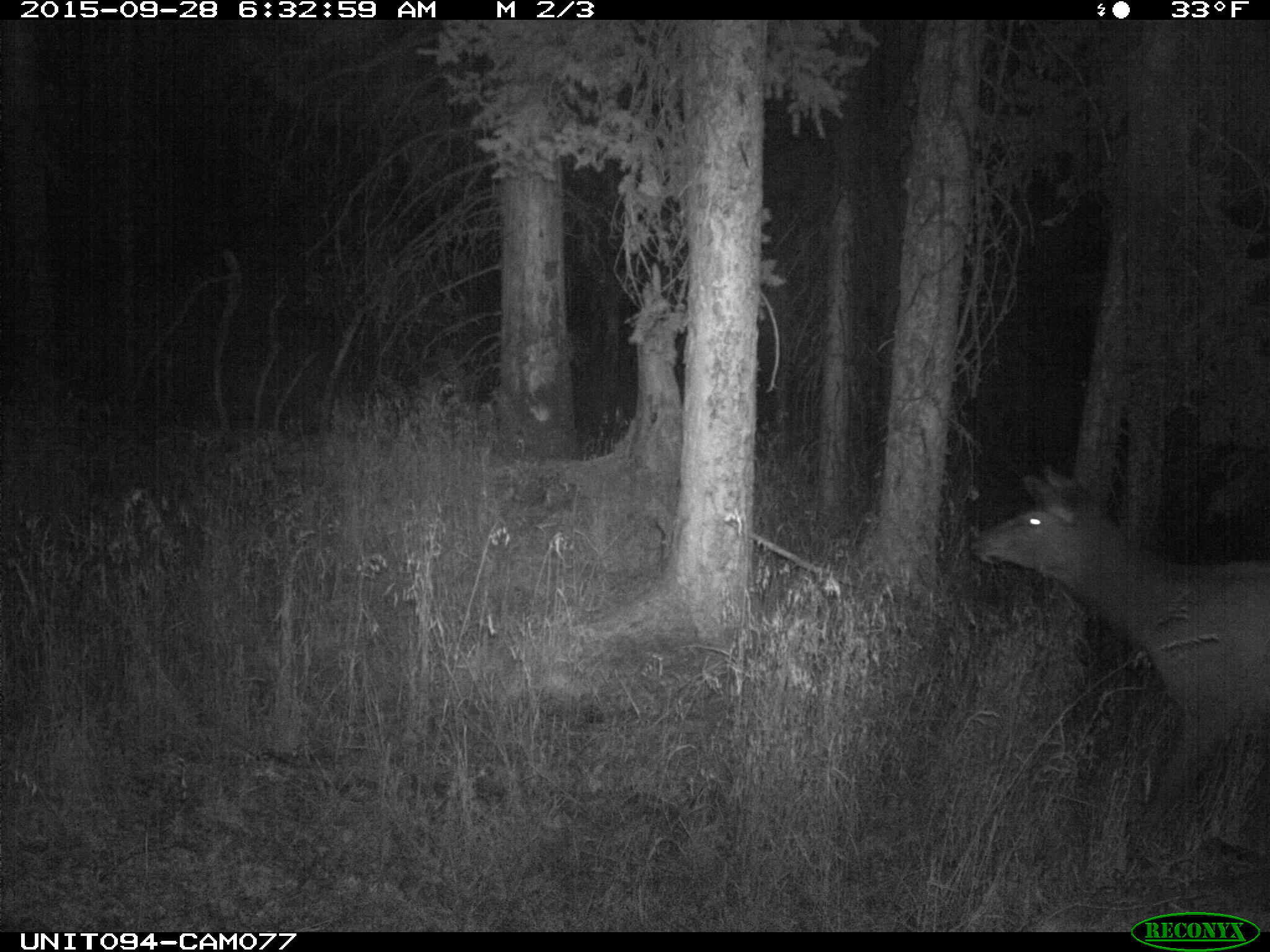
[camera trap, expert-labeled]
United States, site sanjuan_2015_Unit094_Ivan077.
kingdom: Animalia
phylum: Chordata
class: Mammalia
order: Artiodactyla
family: Cervidae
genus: Cervus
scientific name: Cervus elaphus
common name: red deer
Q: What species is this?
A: Cervus elaphus (red deer).